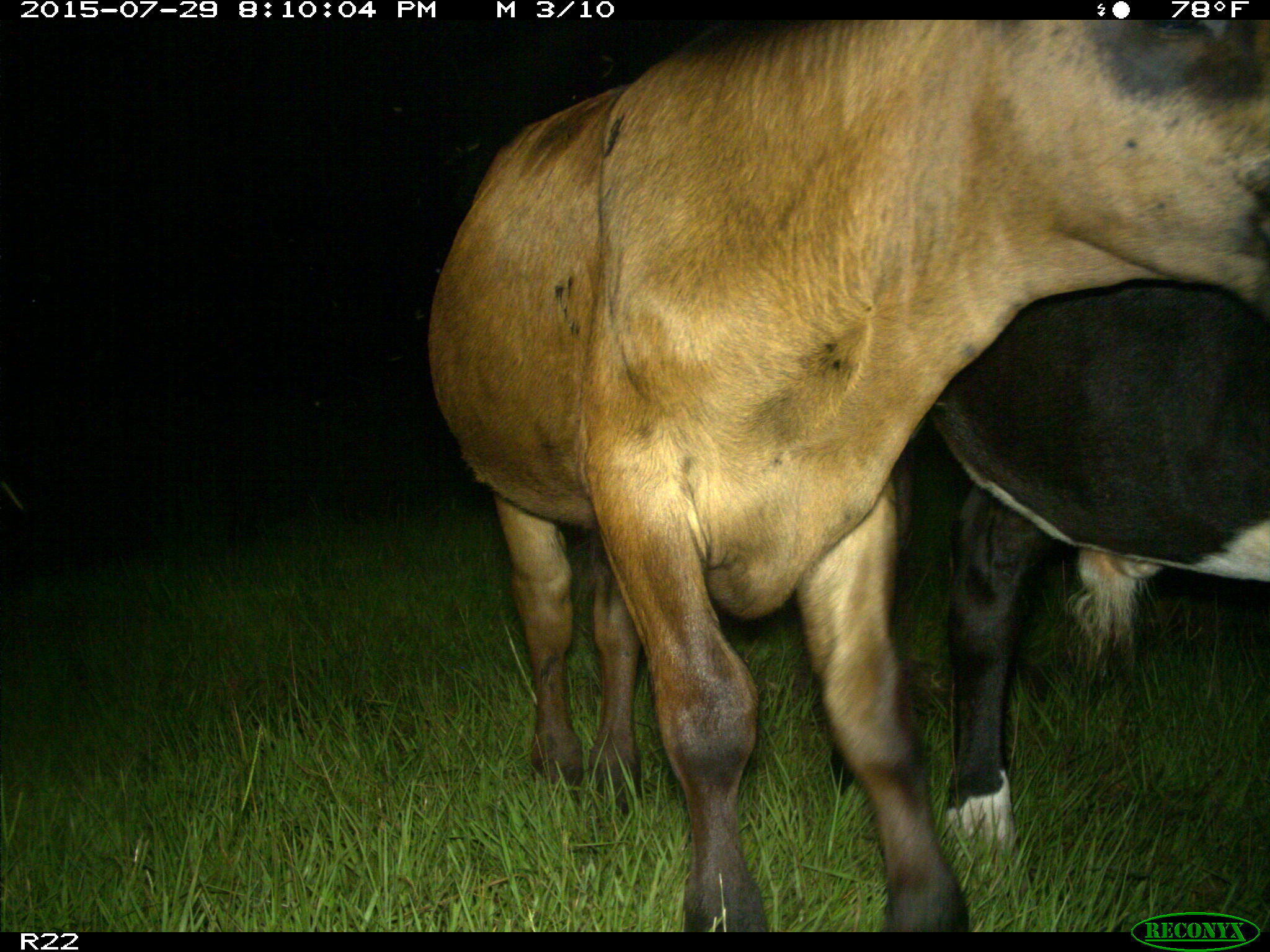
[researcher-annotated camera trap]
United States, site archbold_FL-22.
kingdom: Animalia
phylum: Chordata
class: Mammalia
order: Artiodactyla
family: Bovidae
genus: Bos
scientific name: Bos taurus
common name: domestic cow